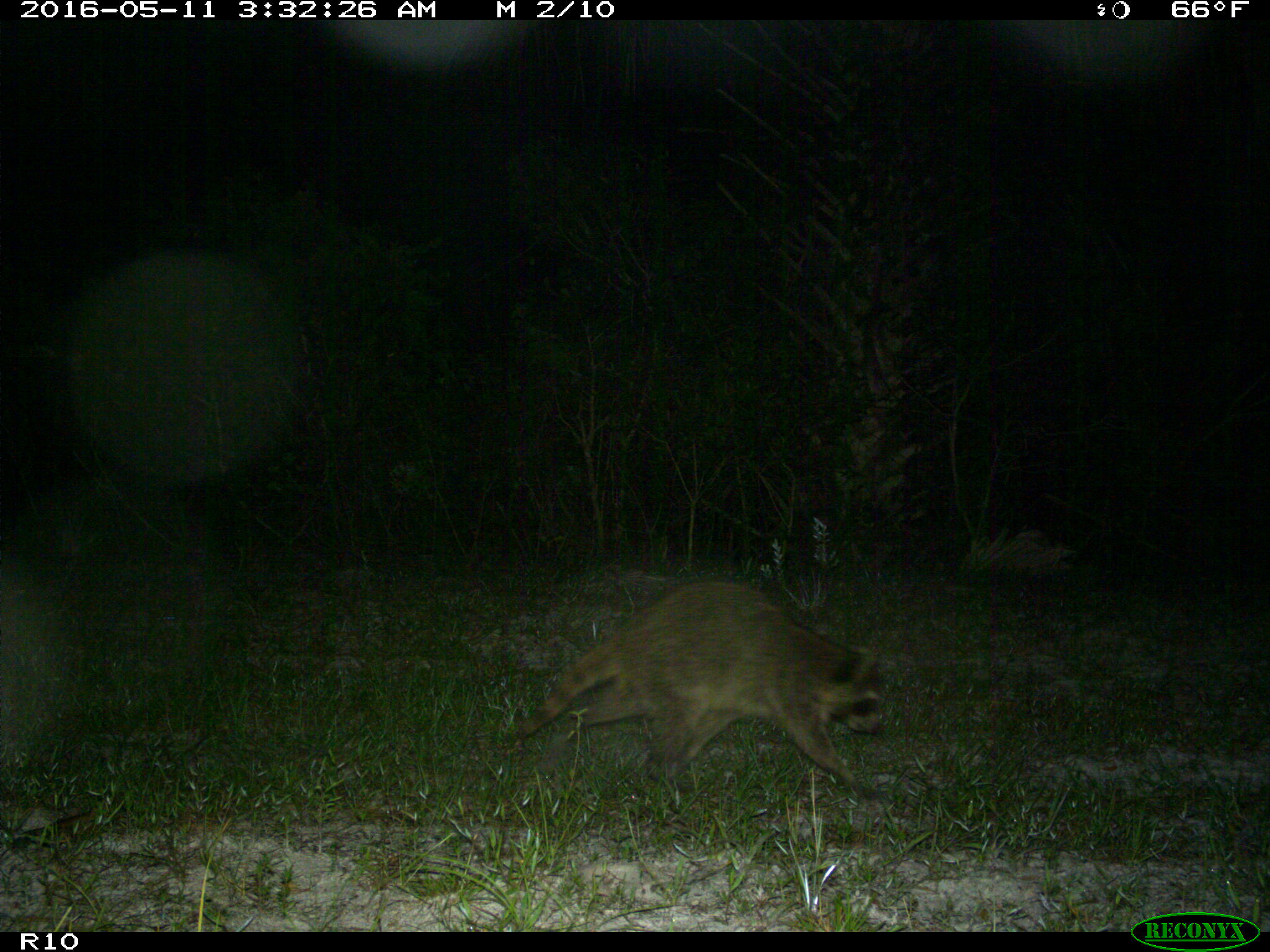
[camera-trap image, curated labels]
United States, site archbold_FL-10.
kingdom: Animalia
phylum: Chordata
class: Mammalia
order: Carnivora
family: Procyonidae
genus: Procyon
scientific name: Procyon lotor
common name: common raccoon